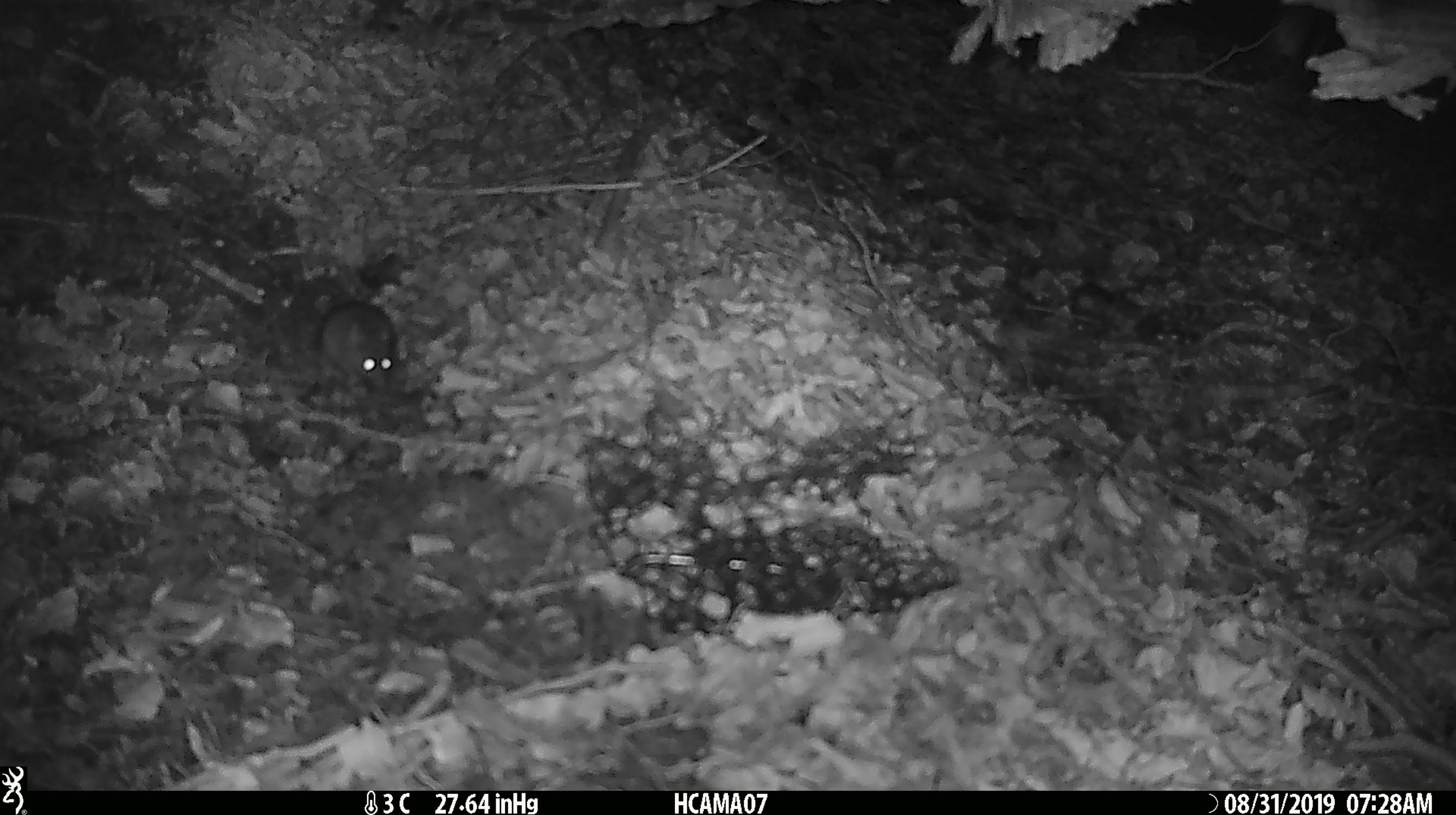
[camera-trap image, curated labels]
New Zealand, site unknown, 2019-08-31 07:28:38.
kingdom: Animalia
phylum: Chordata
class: Mammalia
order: Rodentia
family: Muridae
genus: Mus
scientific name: Mus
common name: mouse